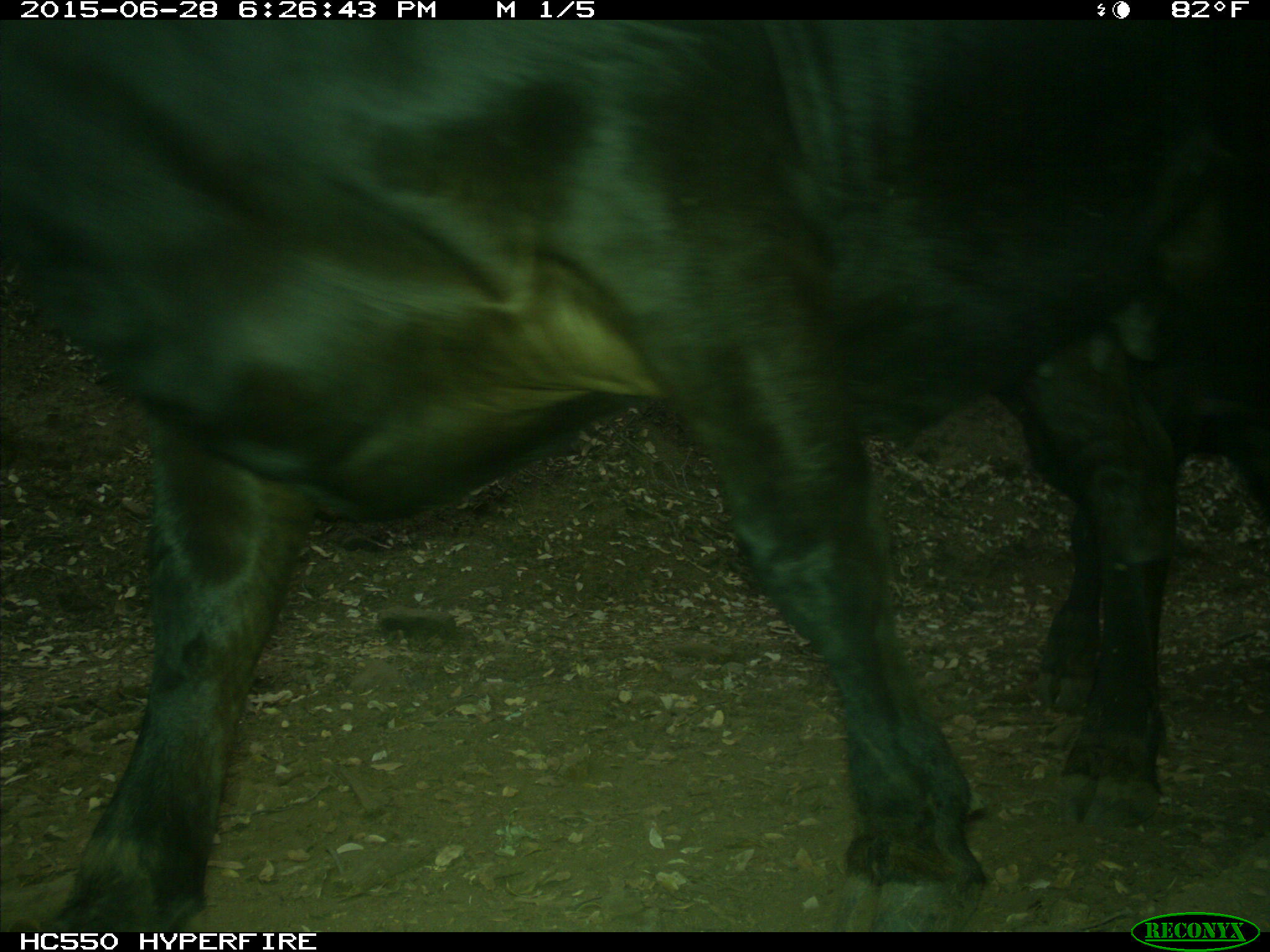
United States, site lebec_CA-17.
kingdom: Animalia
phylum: Chordata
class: Mammalia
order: Artiodactyla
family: Bovidae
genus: Bos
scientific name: Bos taurus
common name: domestic cow